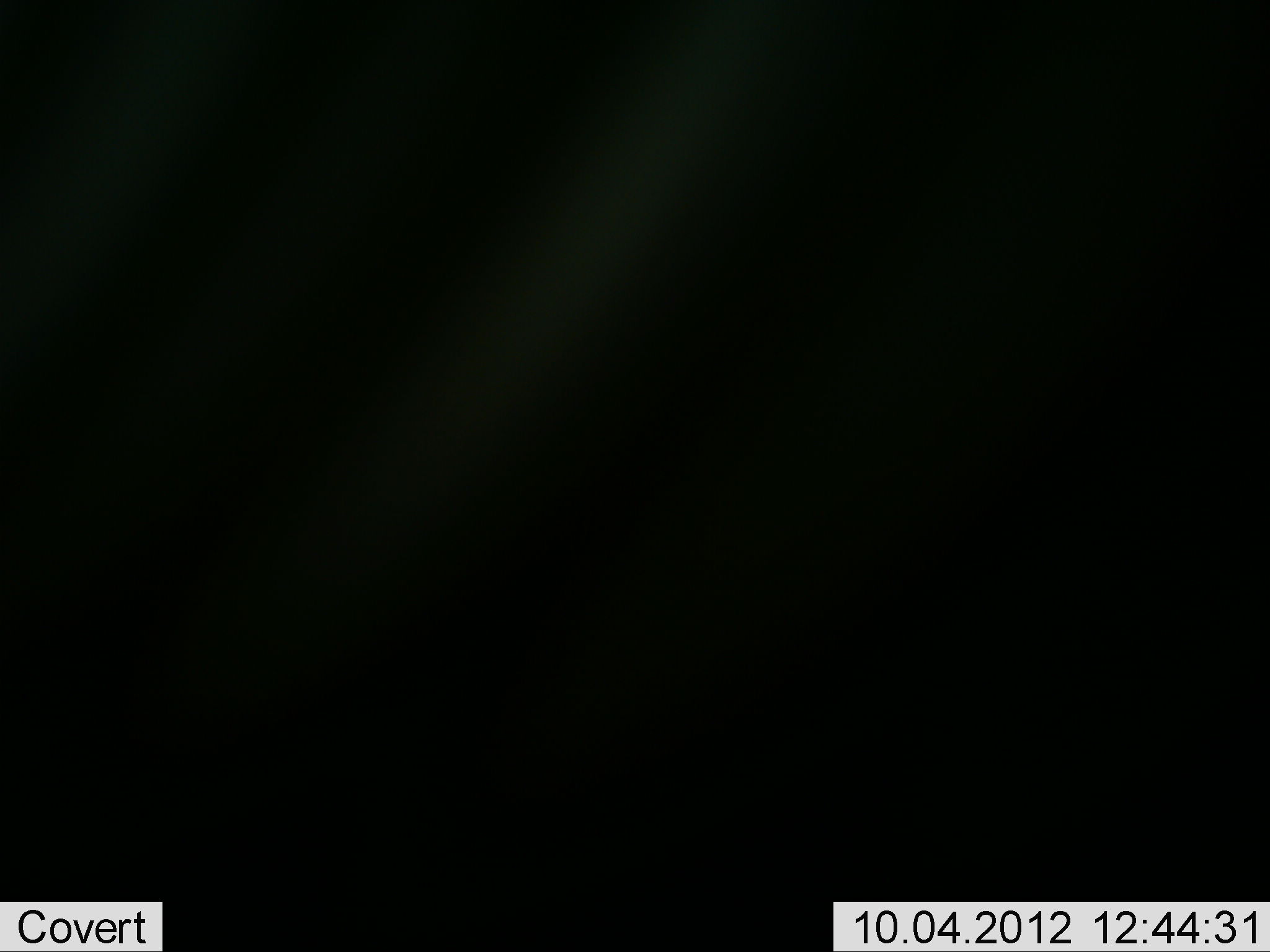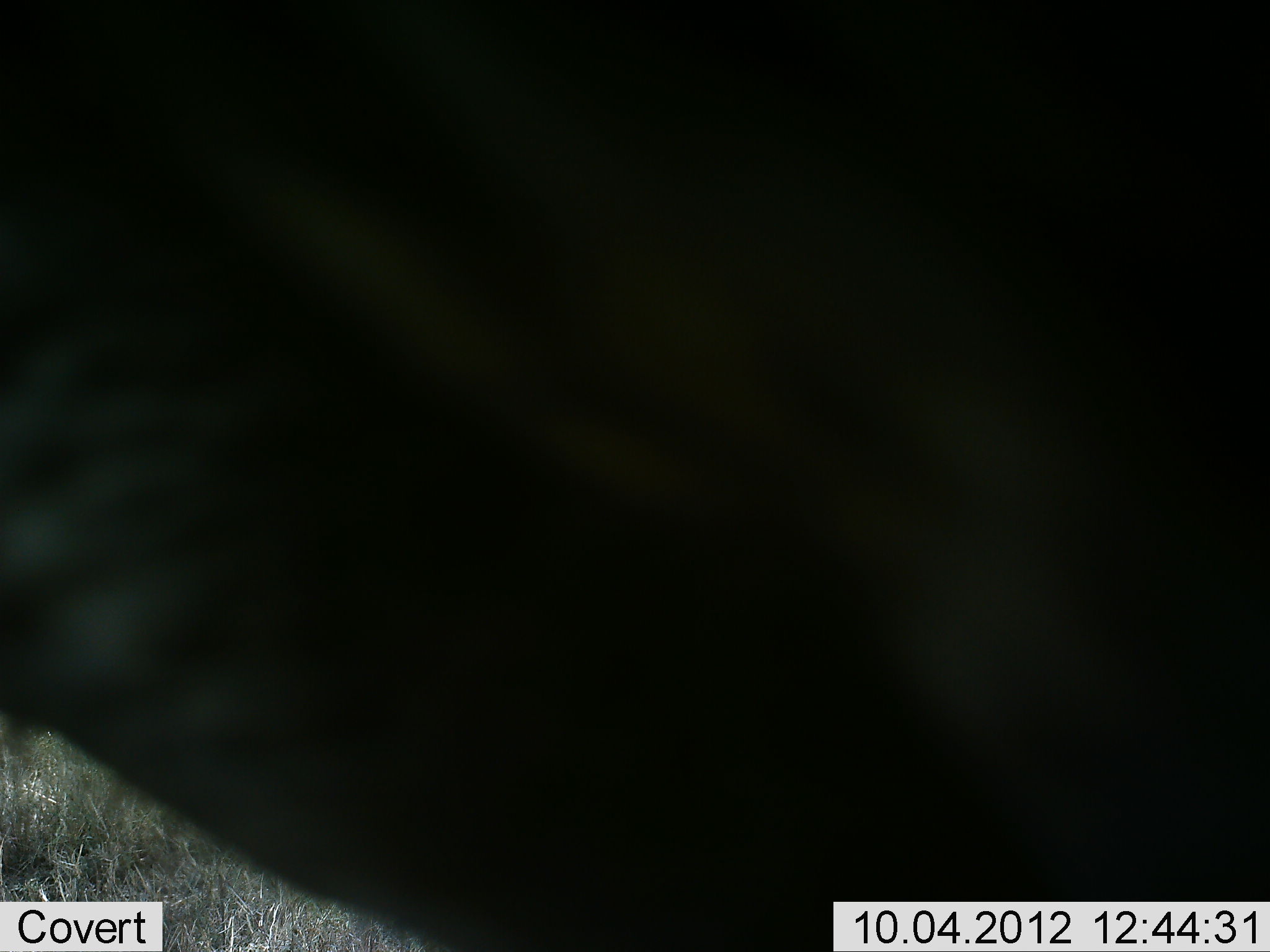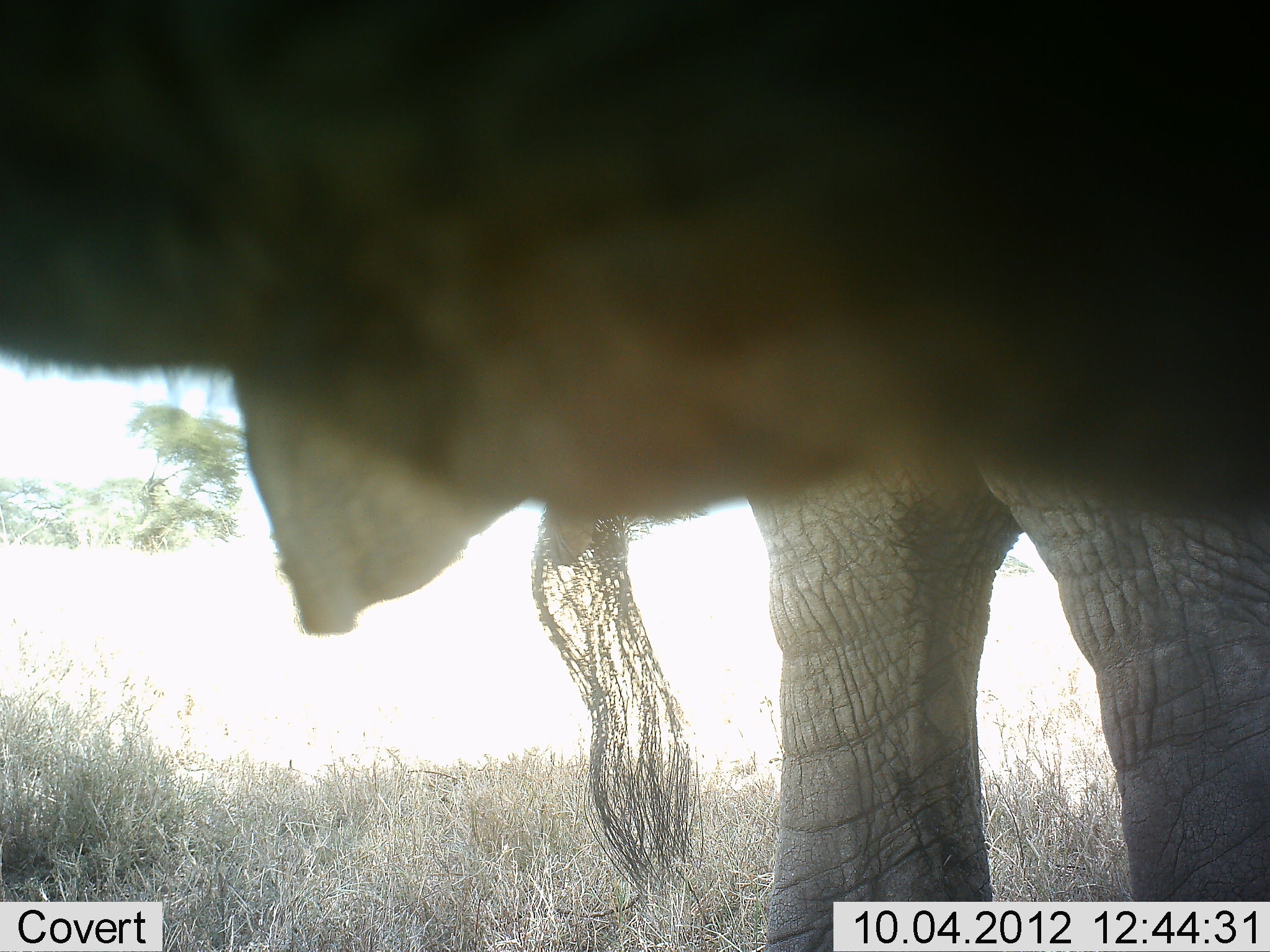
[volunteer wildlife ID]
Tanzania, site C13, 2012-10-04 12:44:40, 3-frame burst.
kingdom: Animalia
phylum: Chordata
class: Mammalia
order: Proboscidea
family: Elephantidae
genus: Loxodonta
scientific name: Loxodonta africana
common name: african bush elephant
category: elephant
Elephant (african bush elephant) (Loxodonta africana), count 1. Behavior (volunteer vote fractions): standing 64%, resting 0%, moving 18%, interacting 18%. Young present (vote fraction): 0%. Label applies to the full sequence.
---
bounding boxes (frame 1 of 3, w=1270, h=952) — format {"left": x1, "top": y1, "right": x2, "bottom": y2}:
animal: {"left": 0, "top": 0, "right": 1269, "bottom": 951}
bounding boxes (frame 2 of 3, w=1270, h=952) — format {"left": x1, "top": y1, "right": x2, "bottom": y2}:
animal: {"left": 0, "top": 0, "right": 1269, "bottom": 951}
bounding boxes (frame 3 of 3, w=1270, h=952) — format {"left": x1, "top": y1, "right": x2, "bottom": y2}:
animal: {"left": 0, "top": 0, "right": 1269, "bottom": 951}